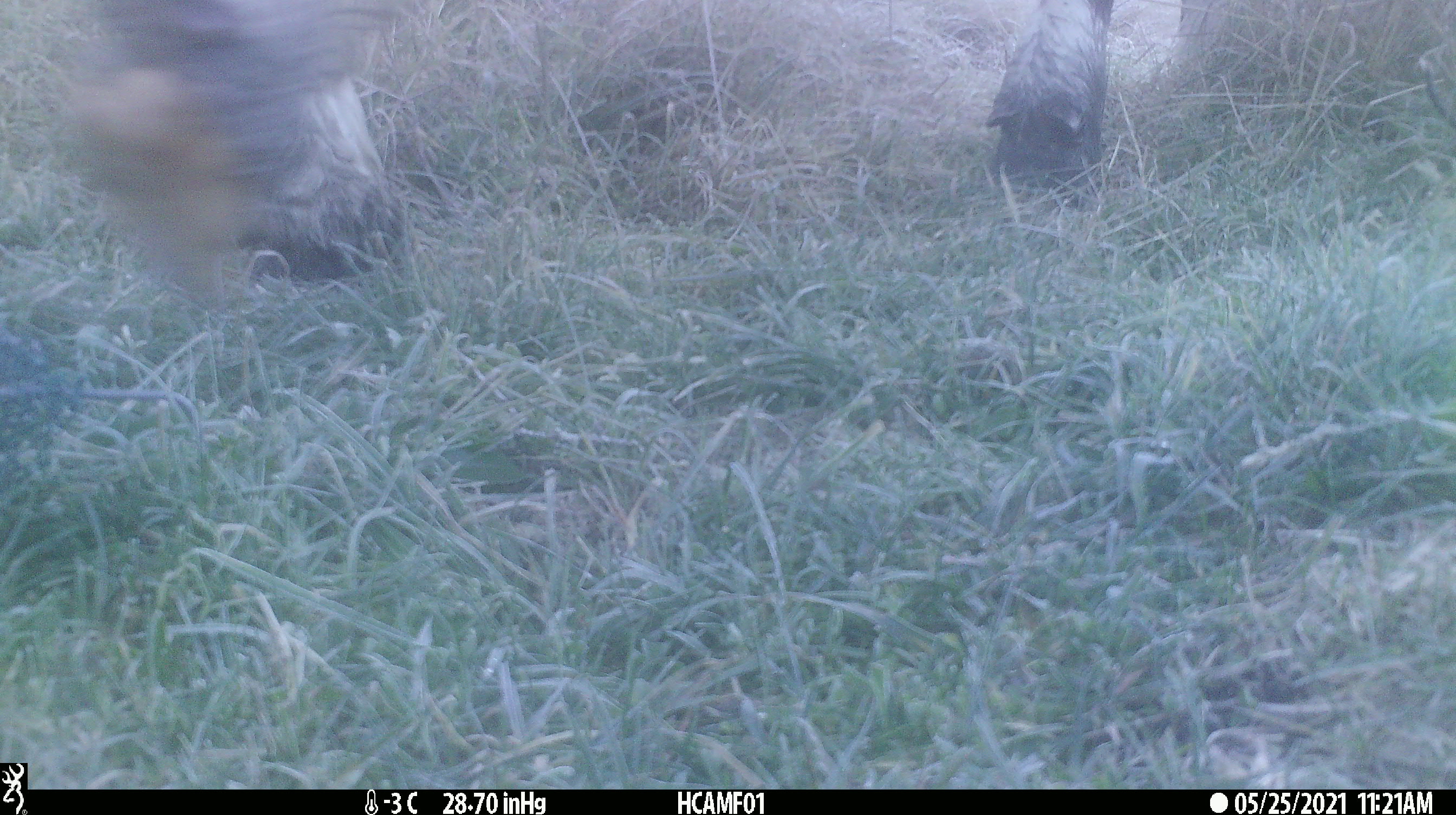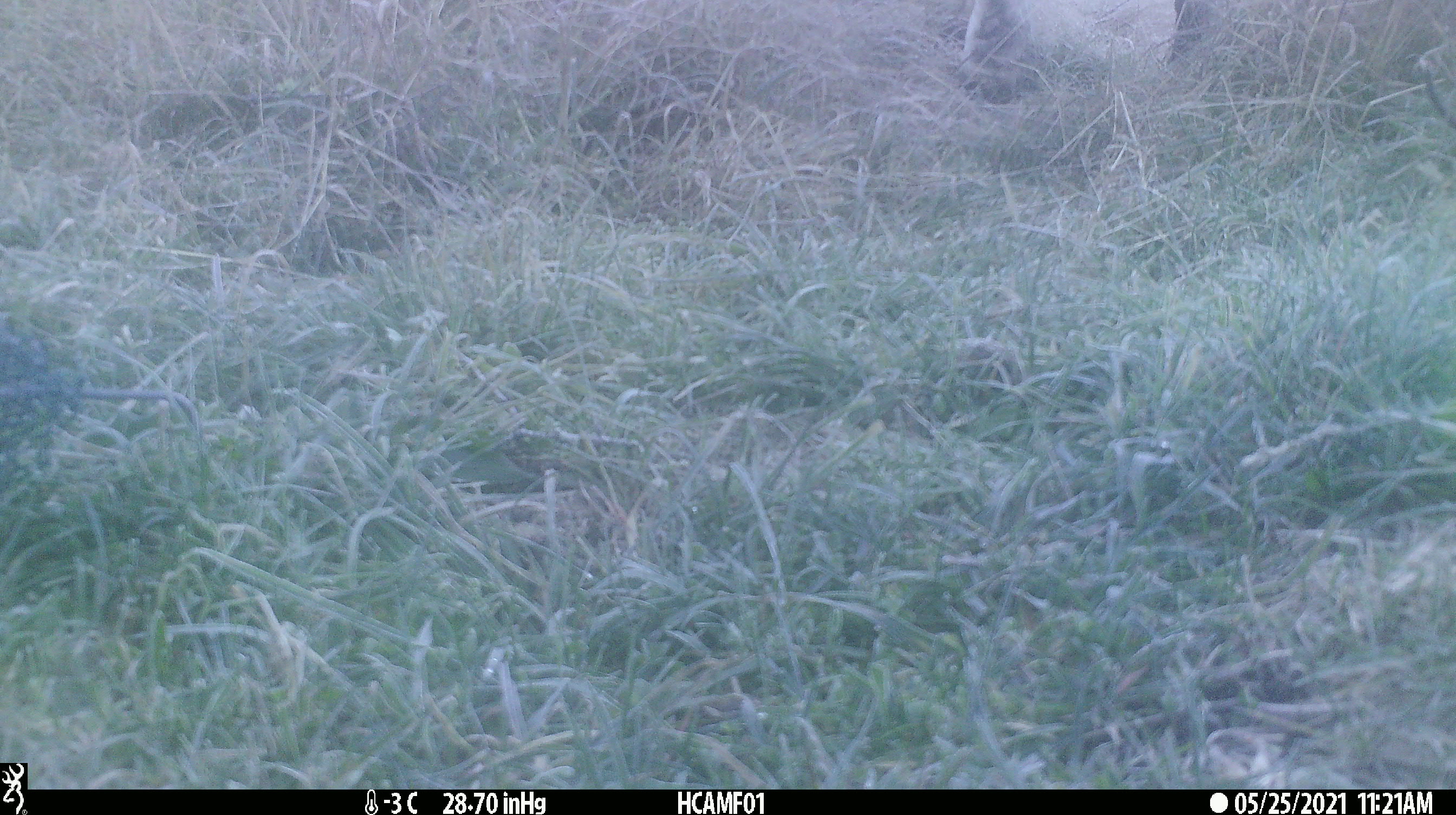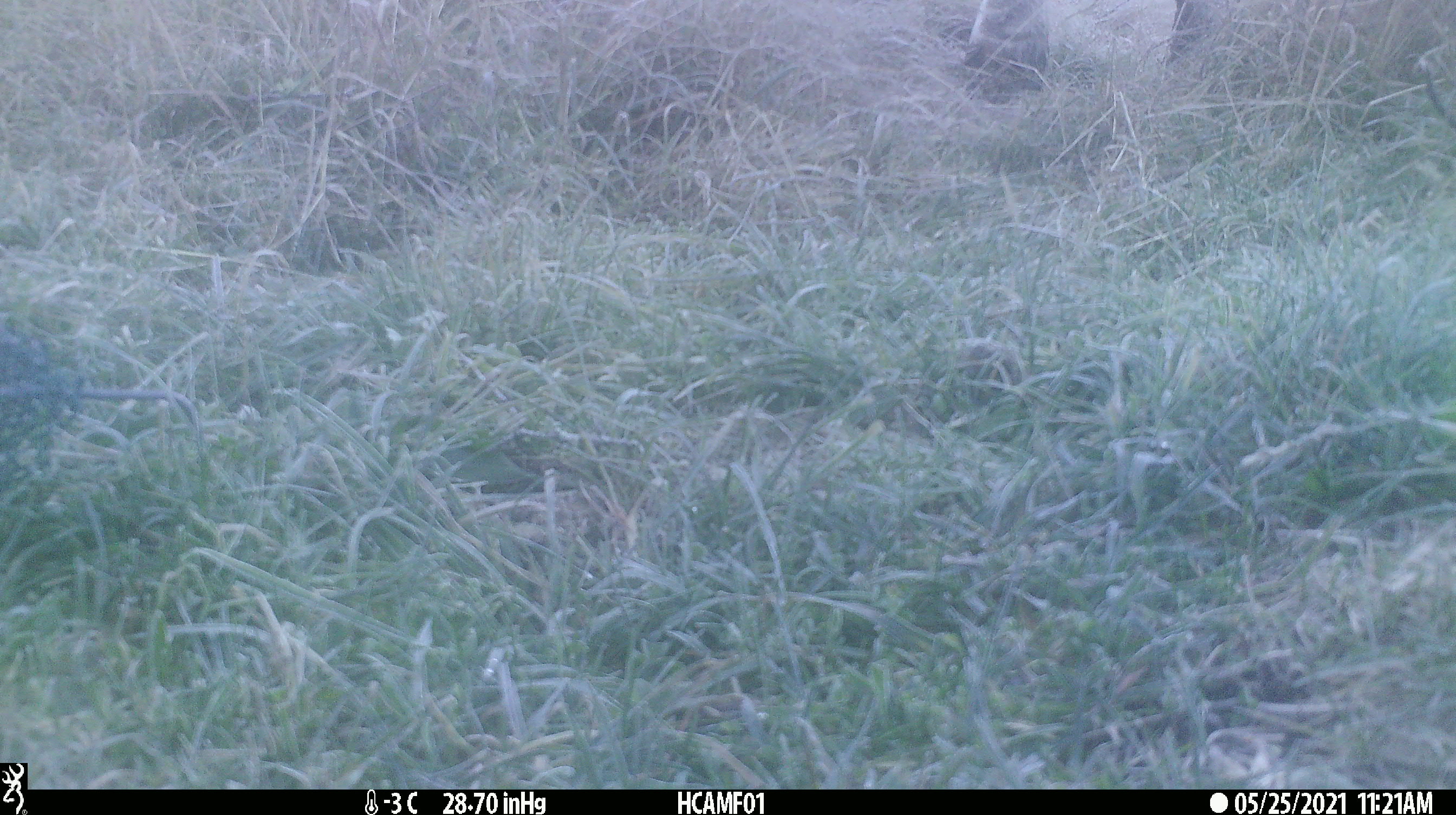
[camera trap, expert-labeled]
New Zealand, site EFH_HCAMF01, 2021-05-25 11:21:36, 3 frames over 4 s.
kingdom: Animalia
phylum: Chordata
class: Mammalia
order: Artiodactyla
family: Bovidae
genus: Bos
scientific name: Bos taurus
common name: domestic cow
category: cow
Cow (domestic cow) (Bos taurus).